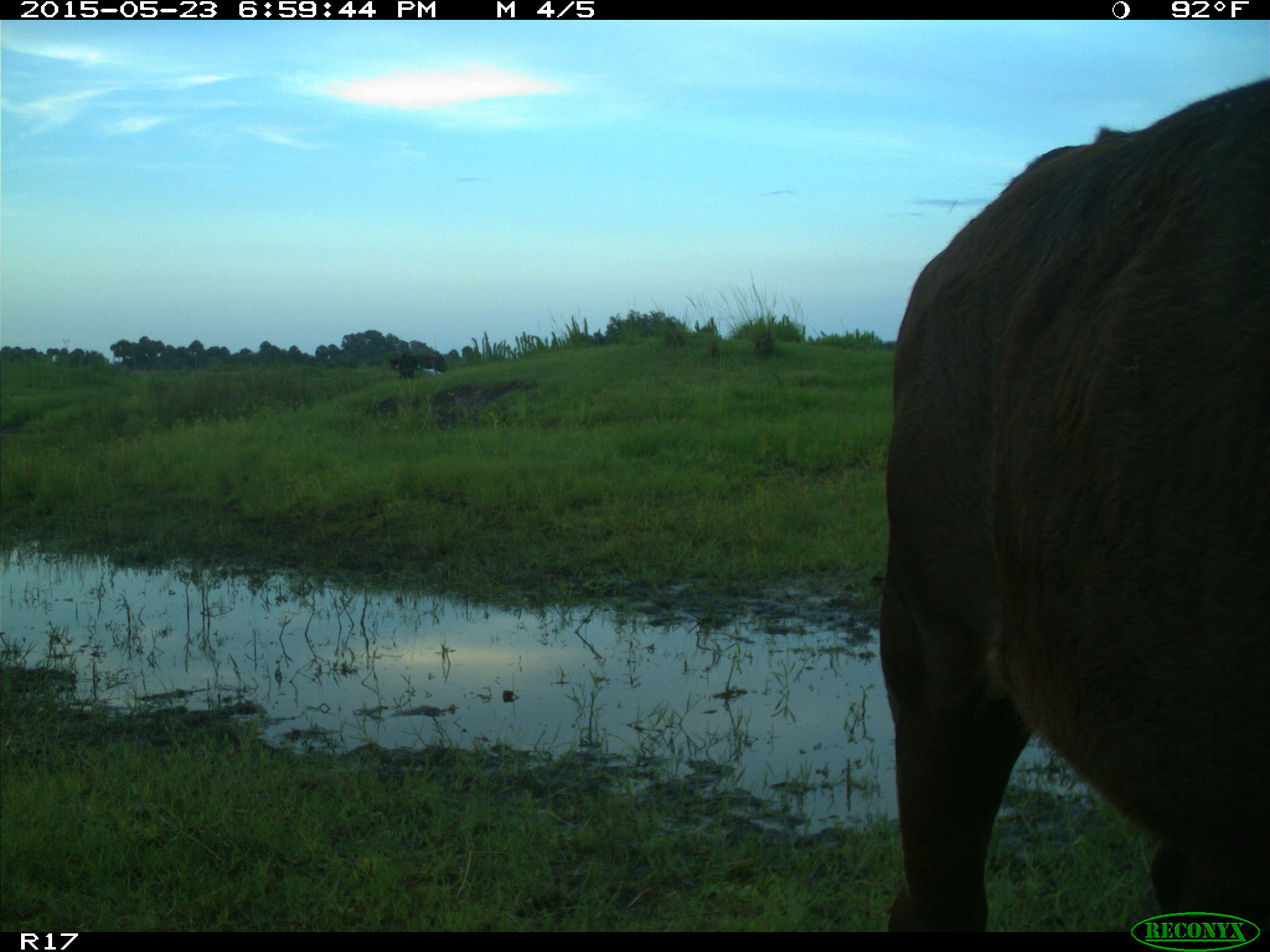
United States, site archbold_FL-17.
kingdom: Animalia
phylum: Chordata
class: Mammalia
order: Artiodactyla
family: Bovidae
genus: Bos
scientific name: Bos taurus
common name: domestic cow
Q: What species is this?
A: Bos taurus (domestic cow).